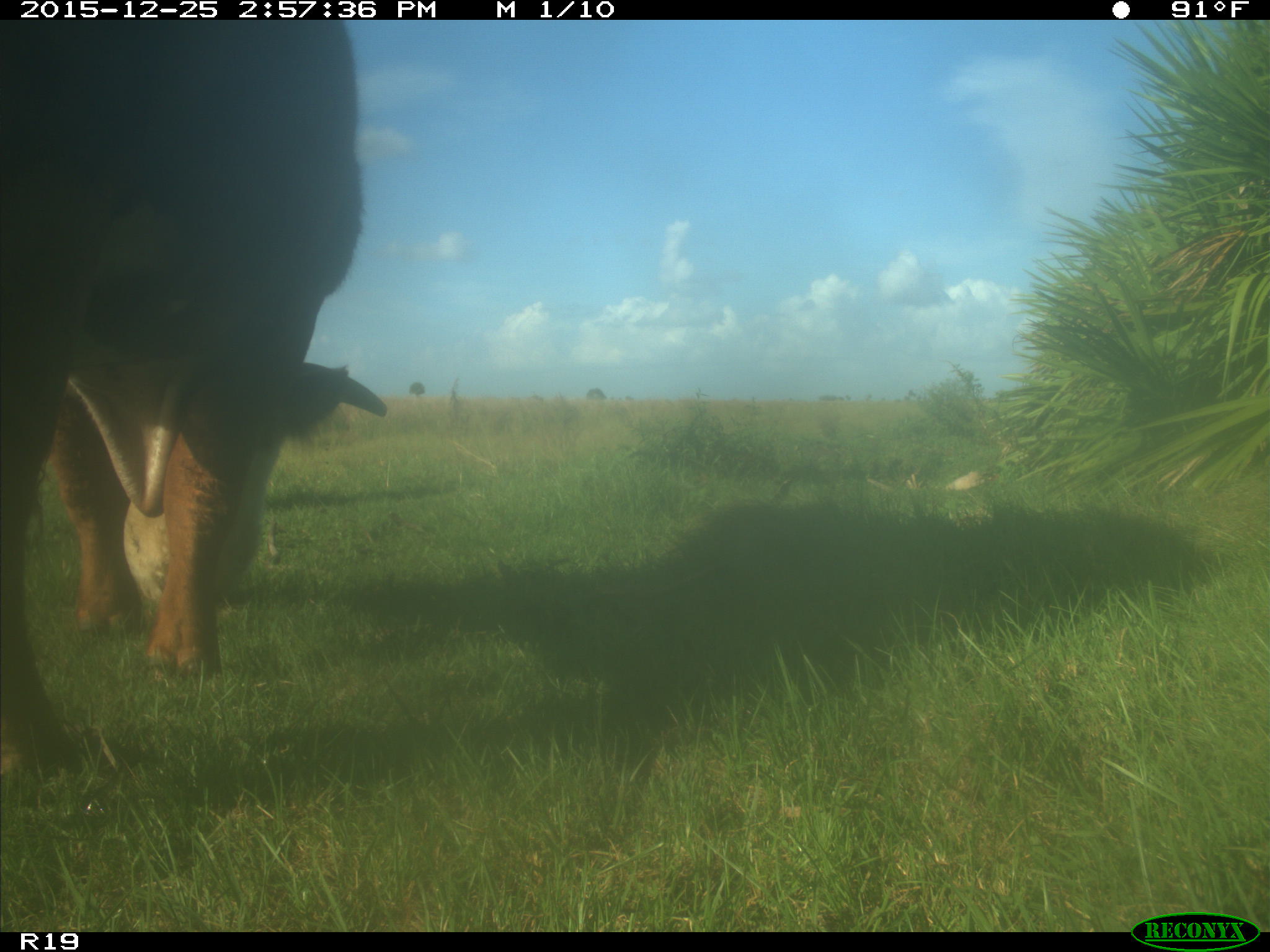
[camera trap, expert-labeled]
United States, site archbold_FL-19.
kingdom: Animalia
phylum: Chordata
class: Mammalia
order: Artiodactyla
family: Bovidae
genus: Bos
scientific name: Bos taurus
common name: domestic cow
Bos taurus (domestic cow).